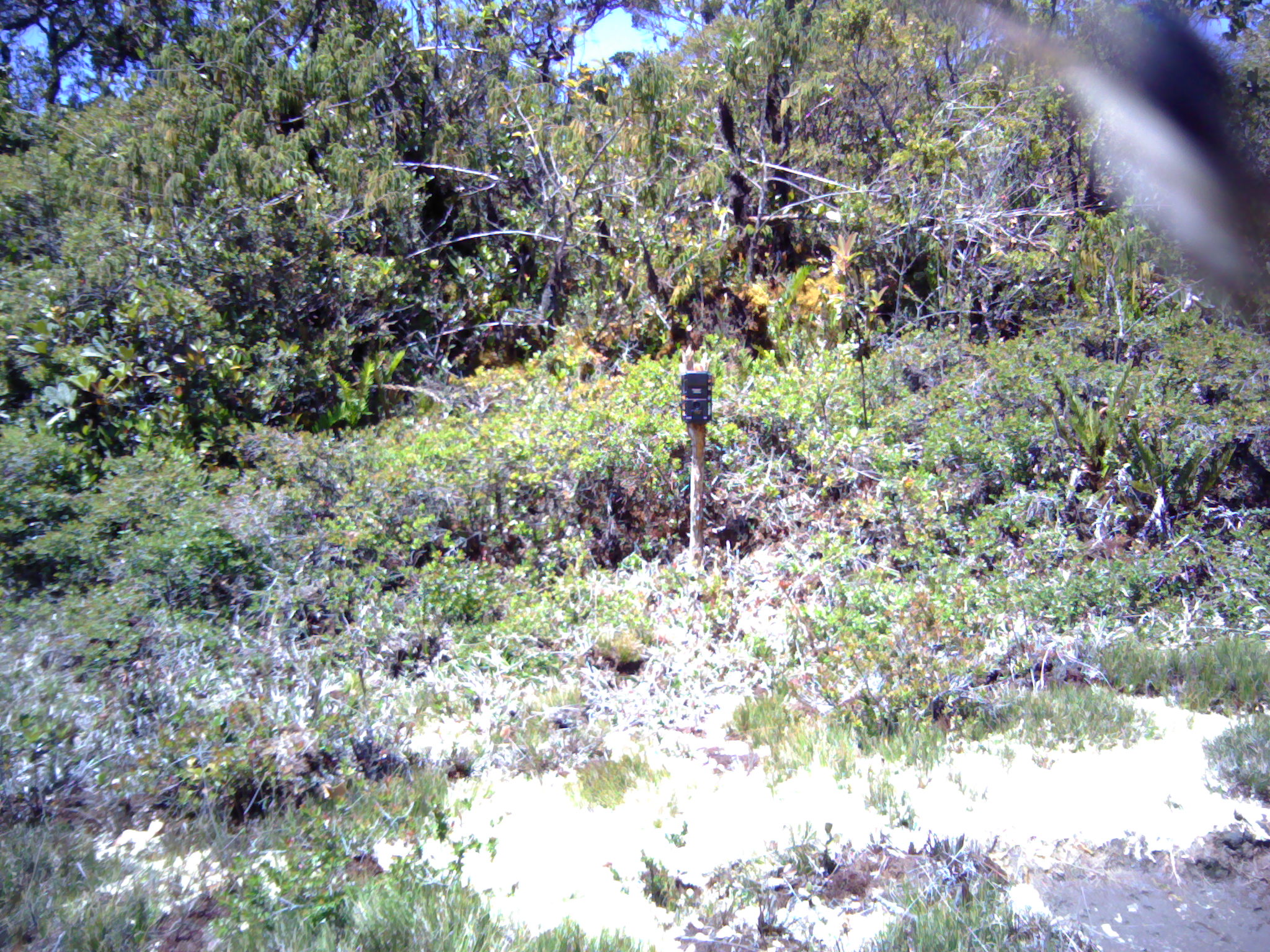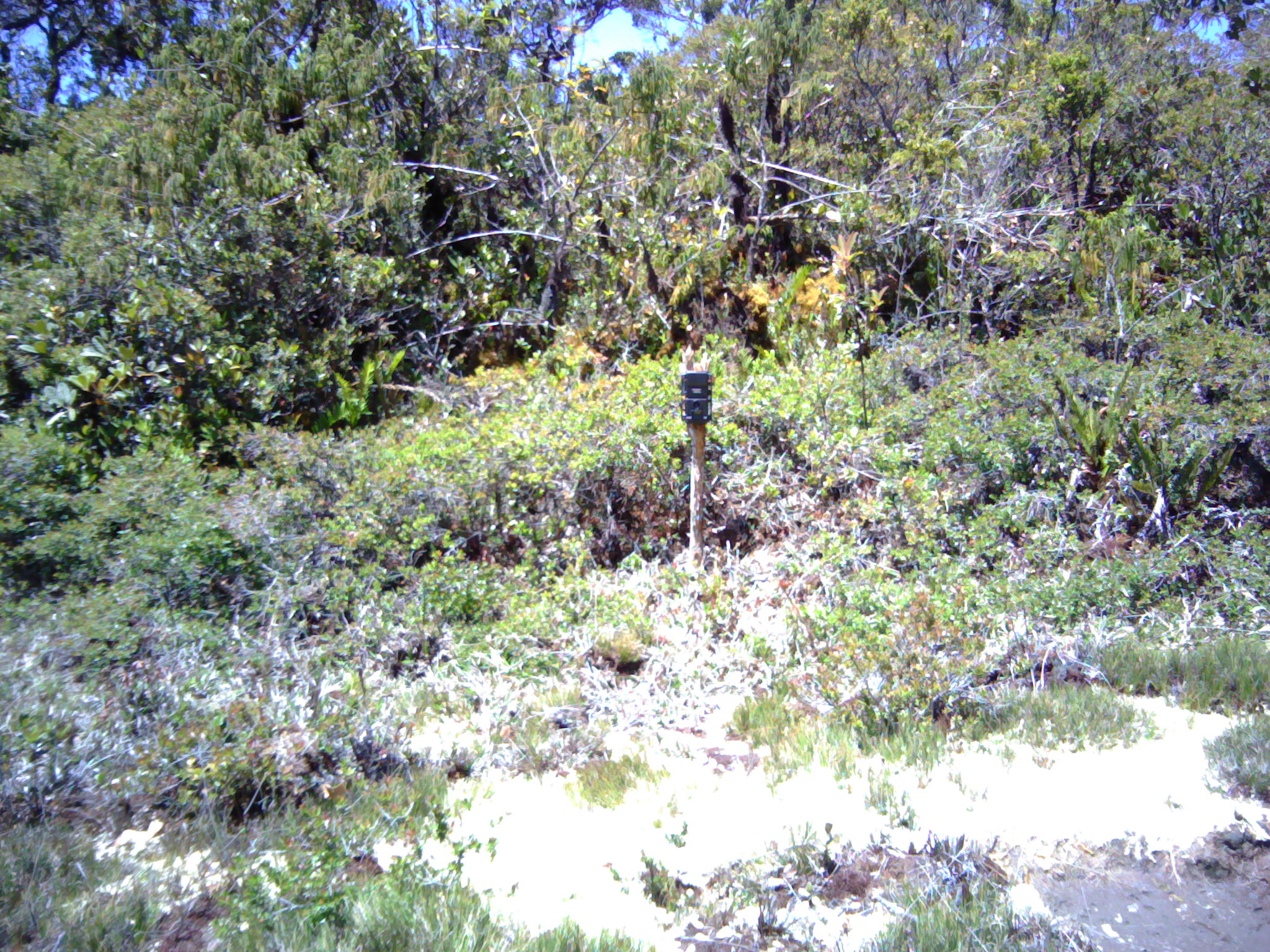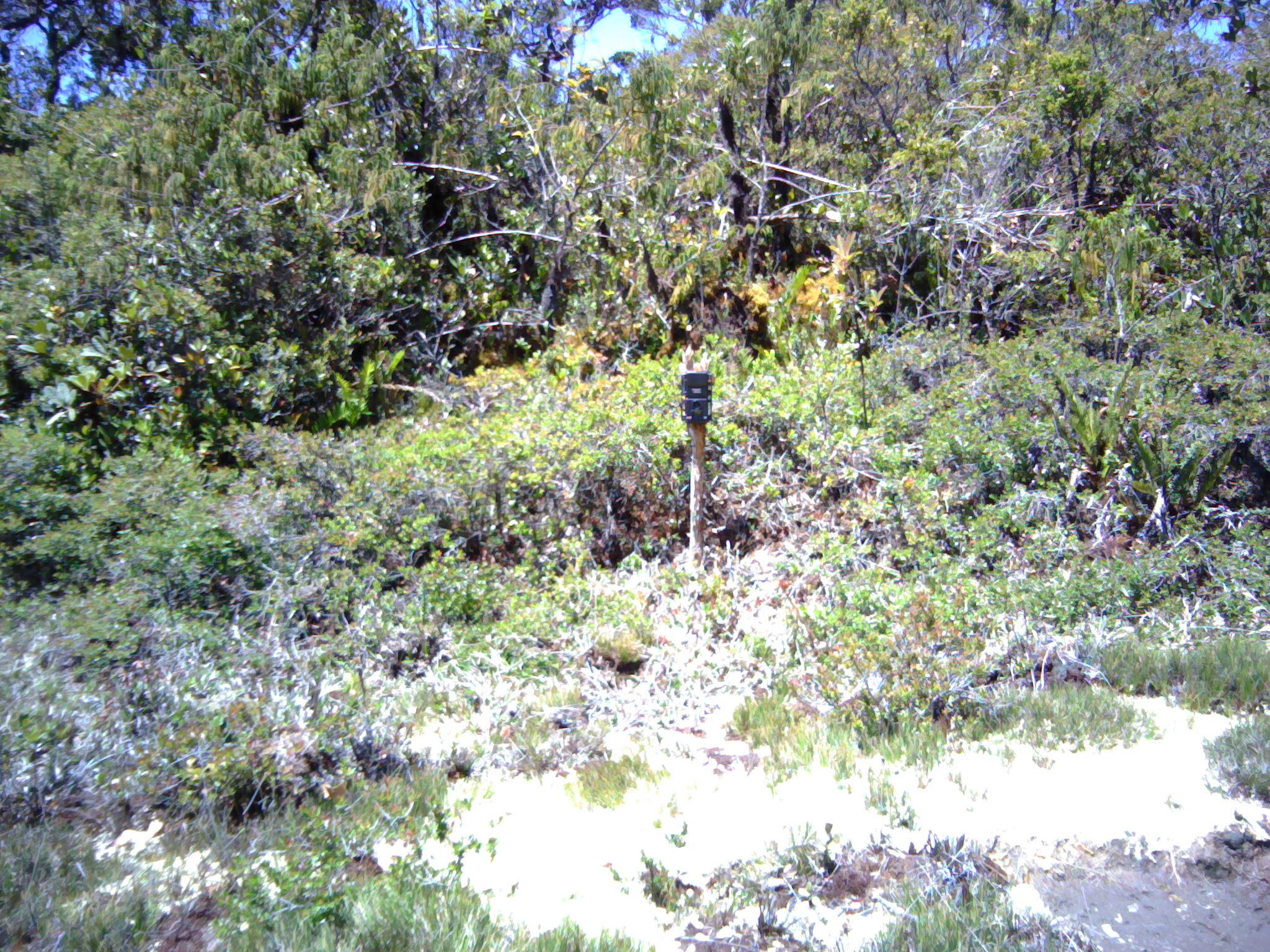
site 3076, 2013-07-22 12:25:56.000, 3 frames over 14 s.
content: unidentified animal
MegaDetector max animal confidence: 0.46